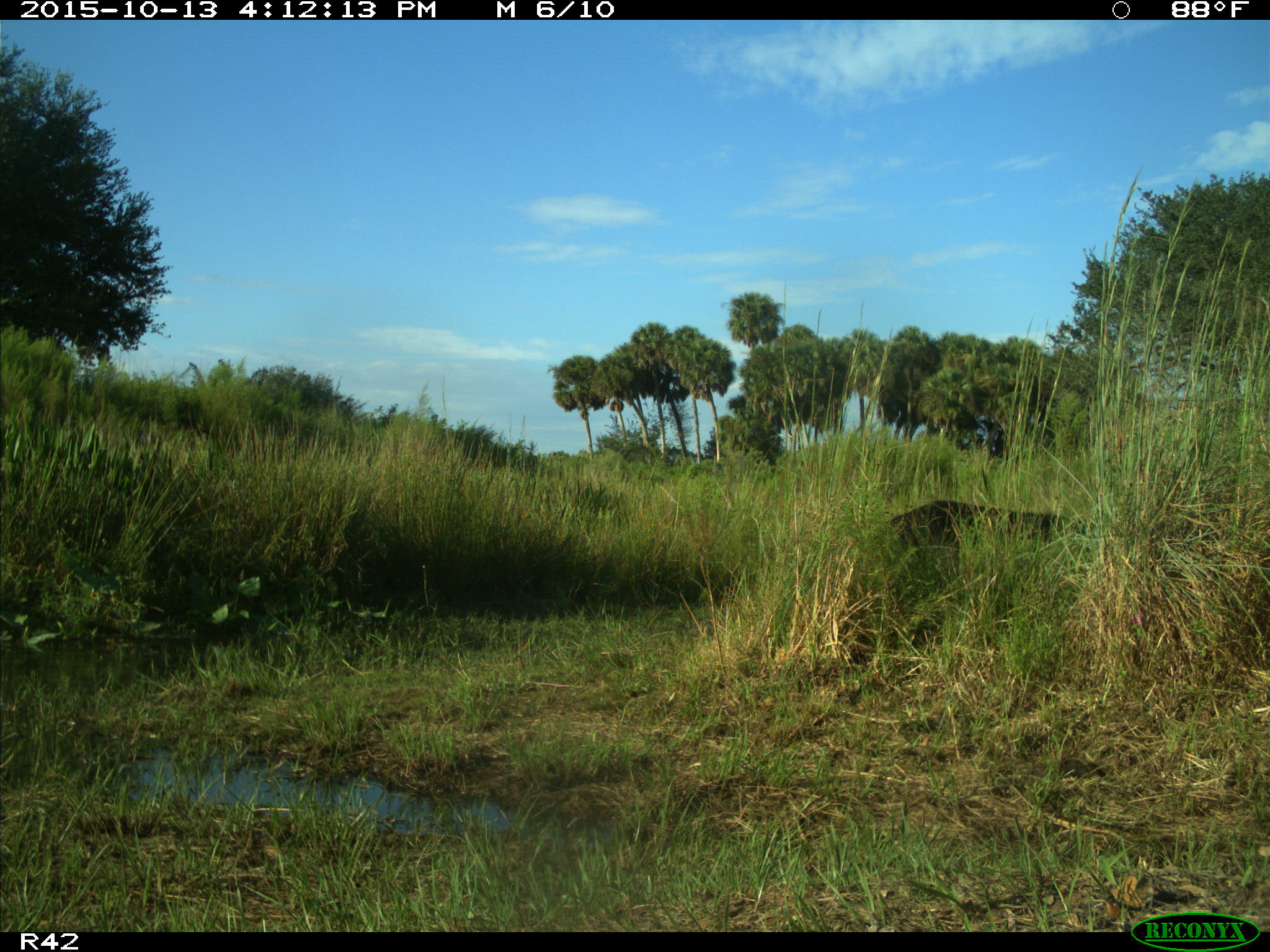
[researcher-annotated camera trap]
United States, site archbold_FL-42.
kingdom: Animalia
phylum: Chordata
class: Mammalia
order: Artiodactyla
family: Suidae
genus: Sus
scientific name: Sus scrofa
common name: wild boar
Sus scrofa (wild boar).